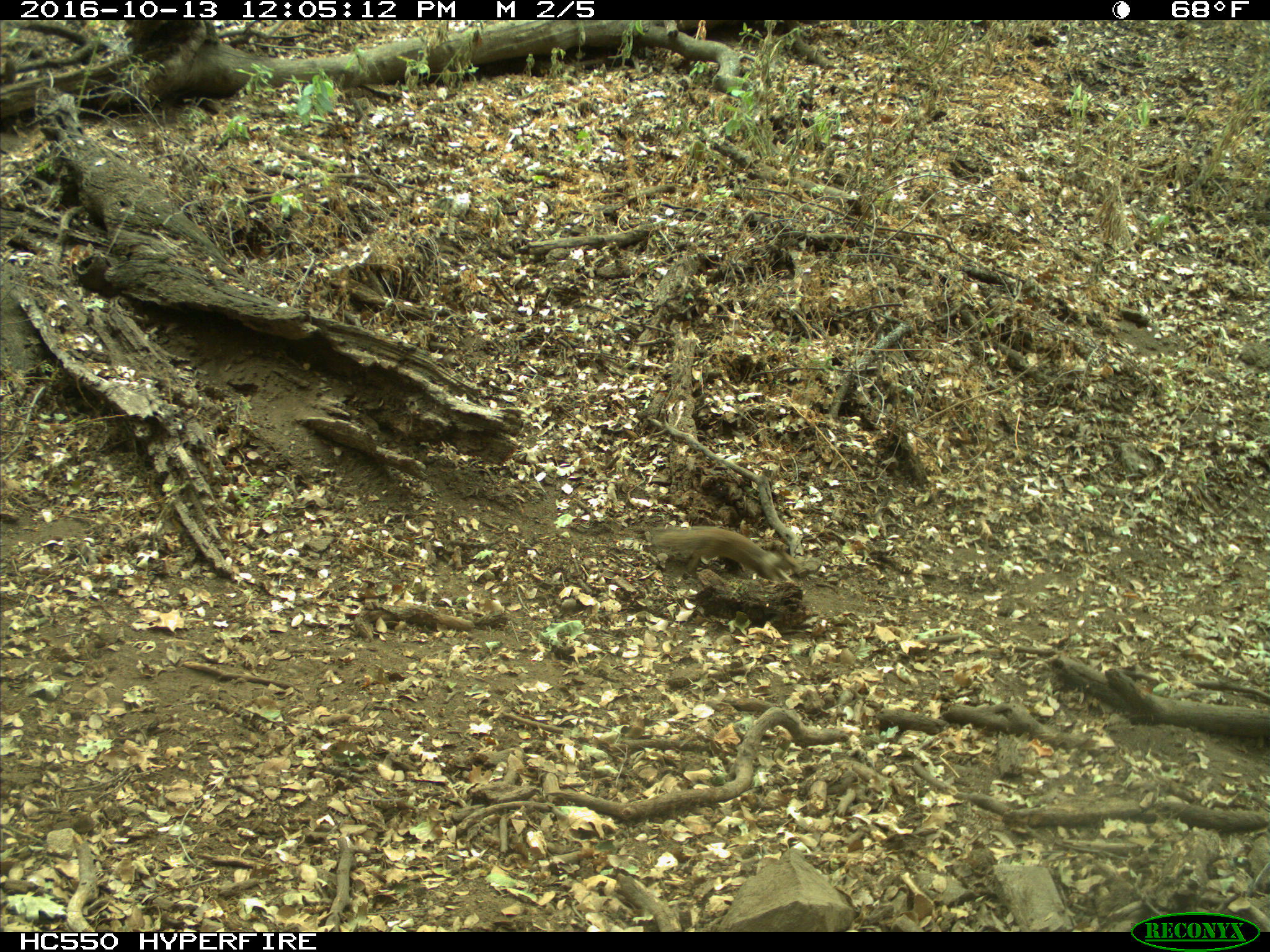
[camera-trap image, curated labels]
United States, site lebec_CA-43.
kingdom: Animalia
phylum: Chordata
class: Mammalia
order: Rodentia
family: Sciuridae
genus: Otospermophilus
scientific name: Otospermophilus beecheyi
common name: california ground squirrel